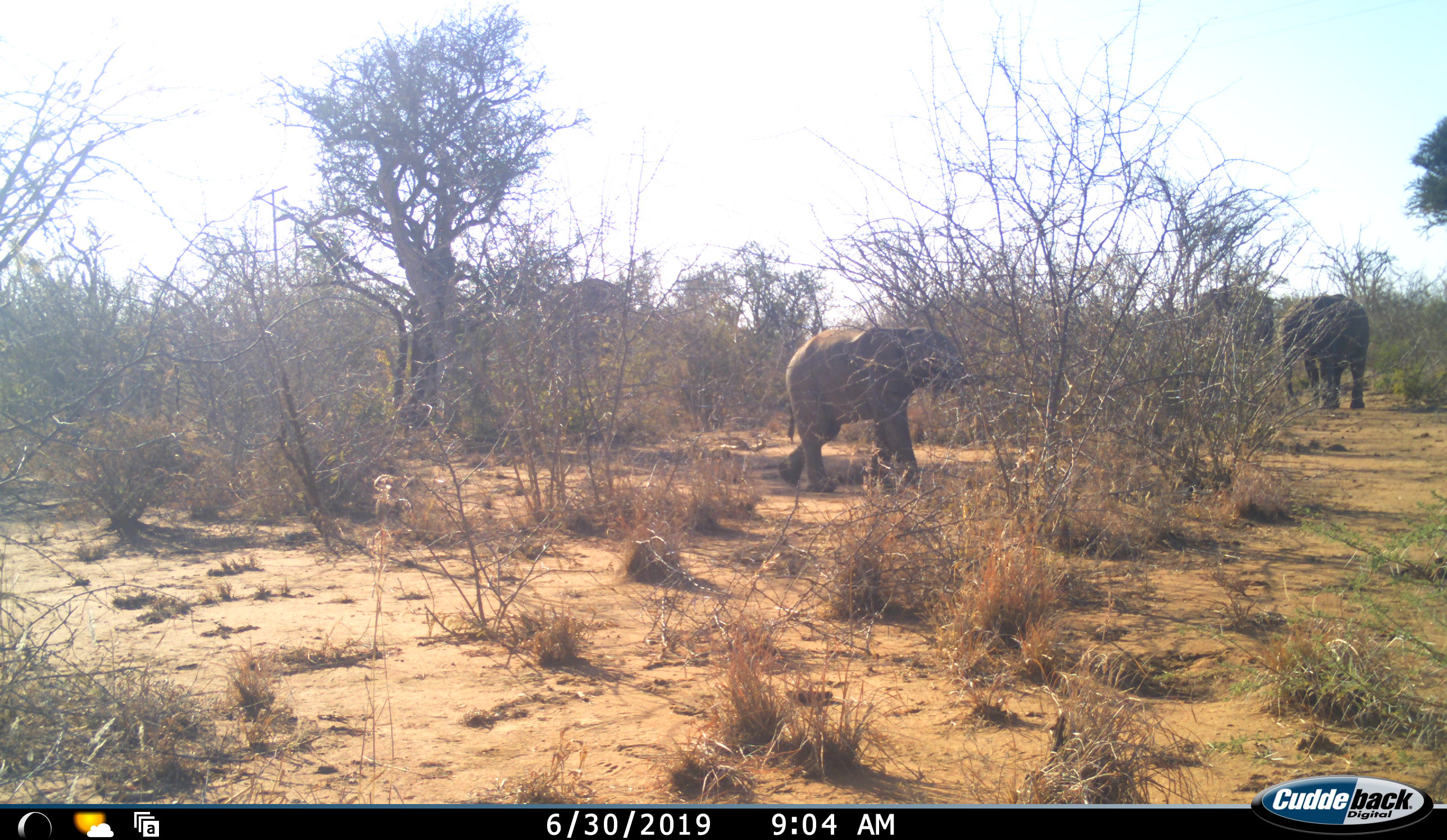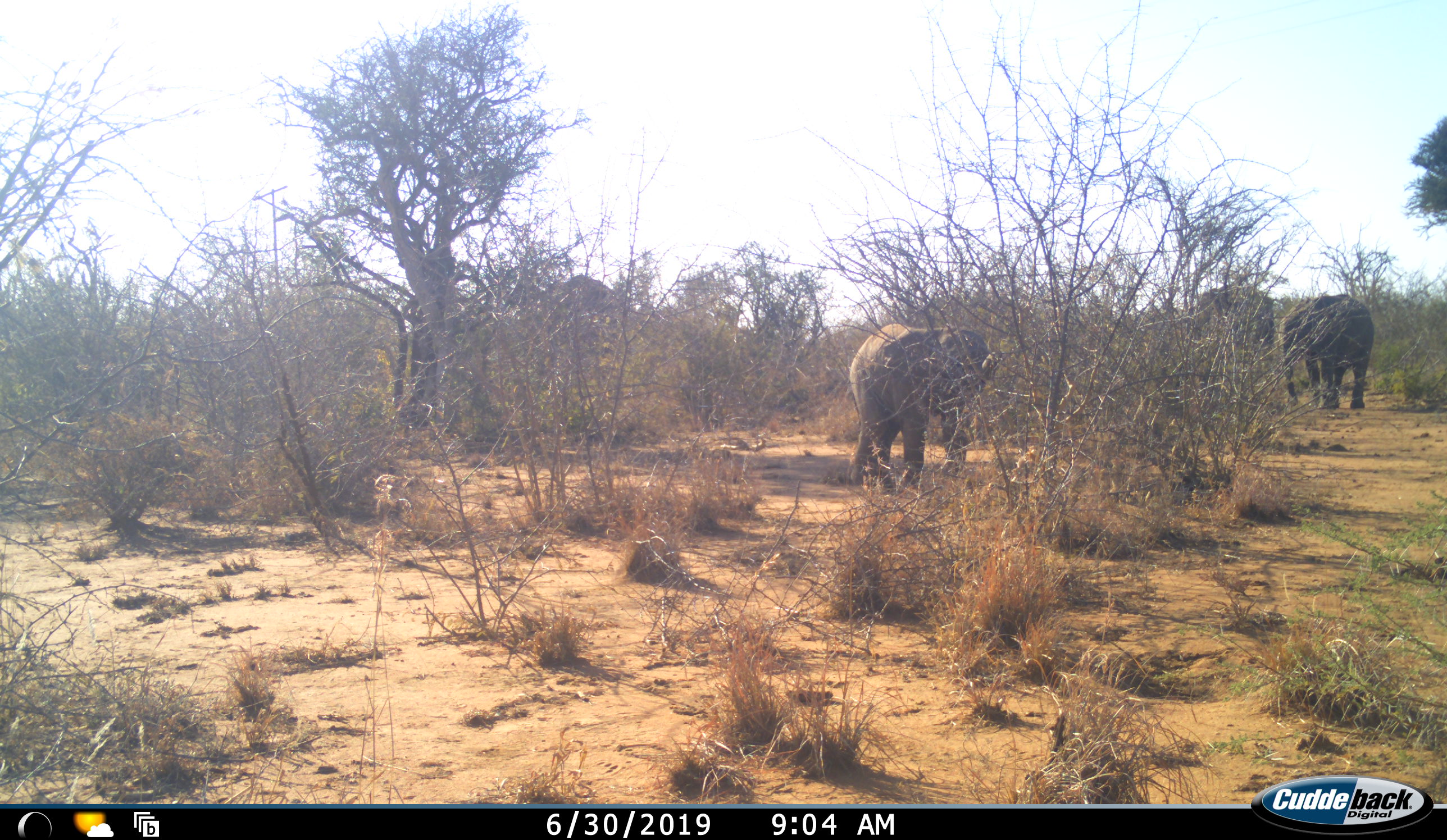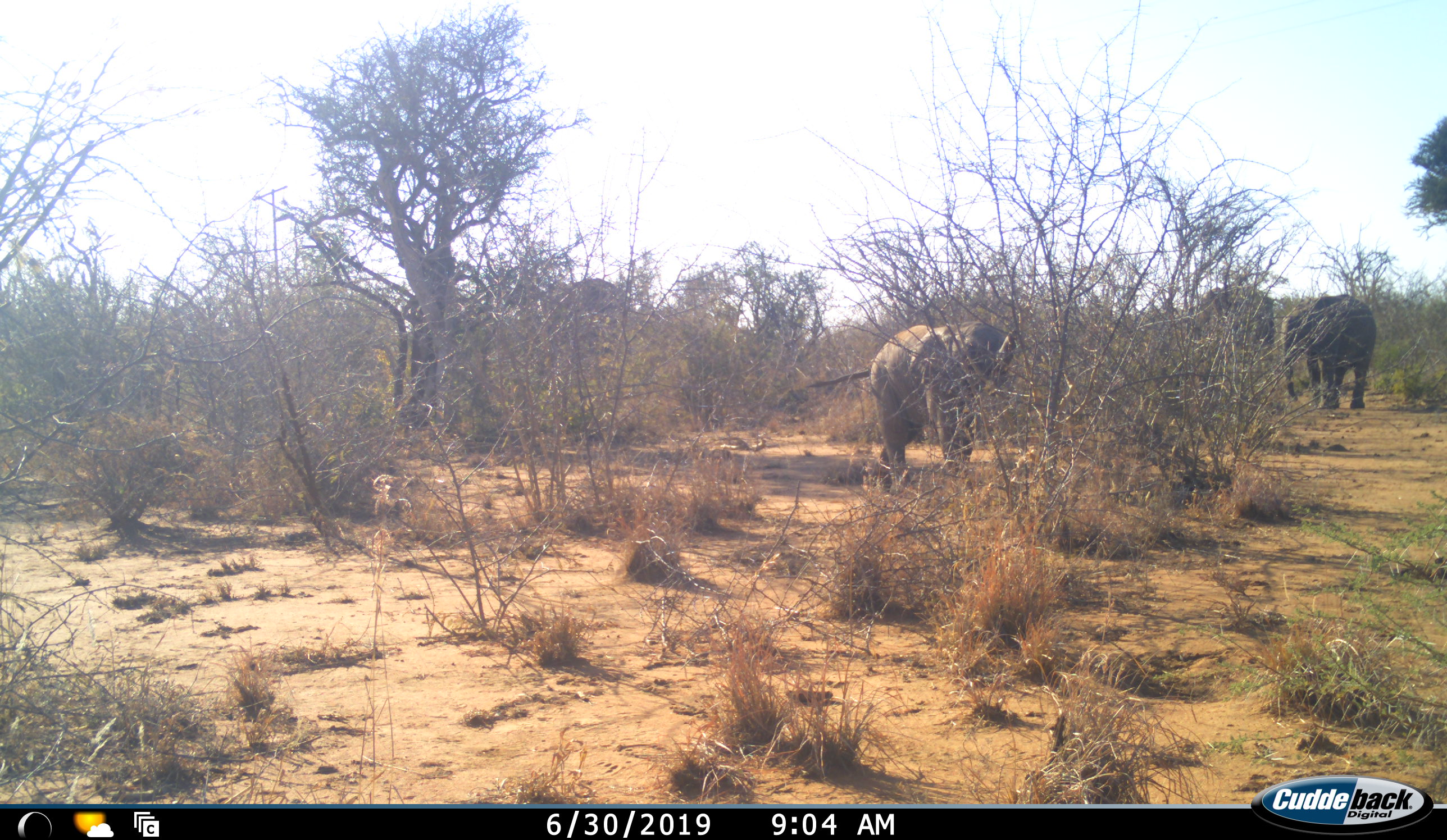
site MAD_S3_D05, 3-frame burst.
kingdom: Animalia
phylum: Chordata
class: Mammalia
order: Proboscidea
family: Elephantidae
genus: Loxodonta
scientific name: Loxodonta africana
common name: african bush elephant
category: elephant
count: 4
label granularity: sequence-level